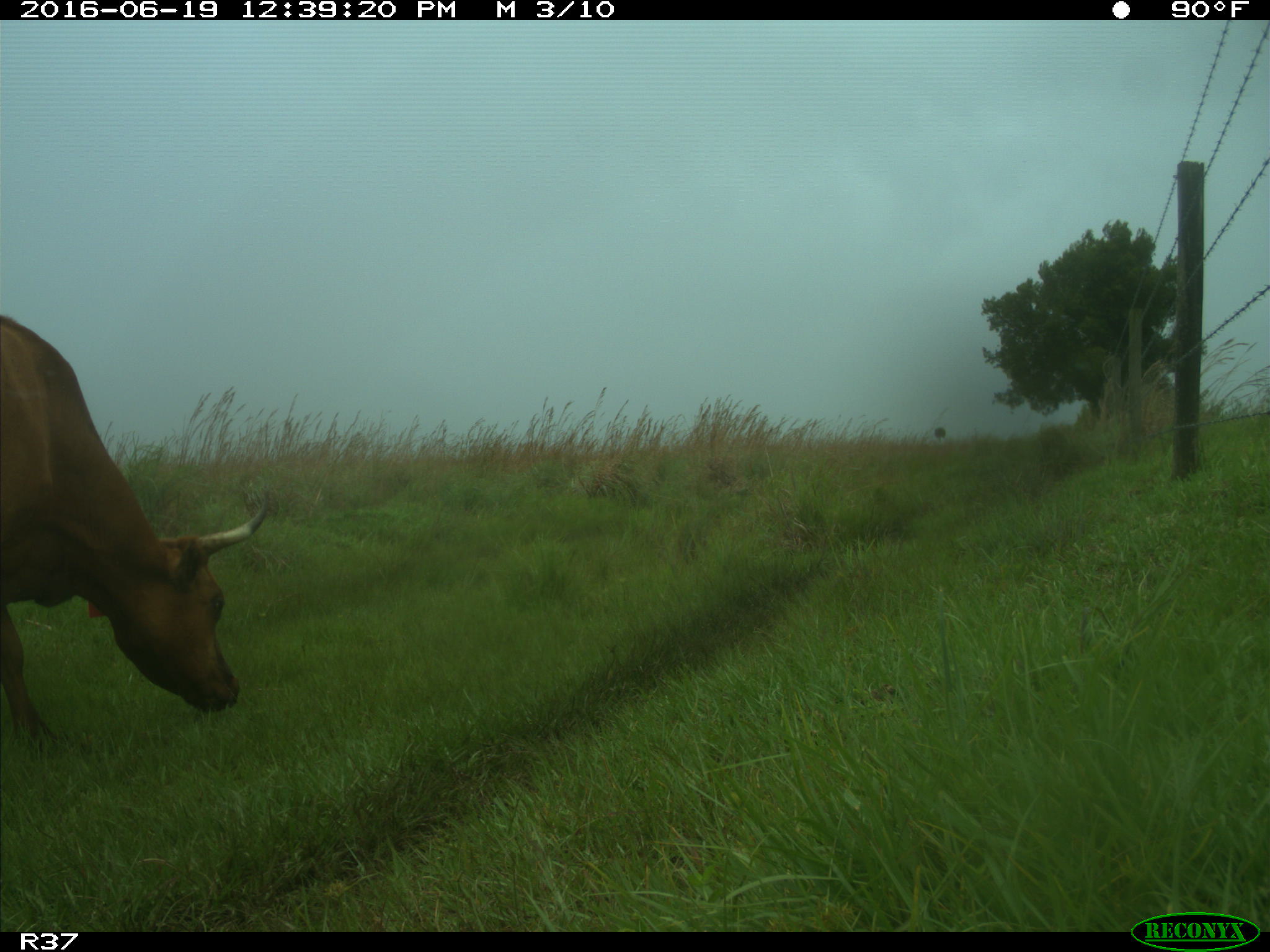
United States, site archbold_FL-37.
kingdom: Animalia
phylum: Chordata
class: Mammalia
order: Artiodactyla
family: Bovidae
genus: Bos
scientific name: Bos taurus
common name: domestic cow